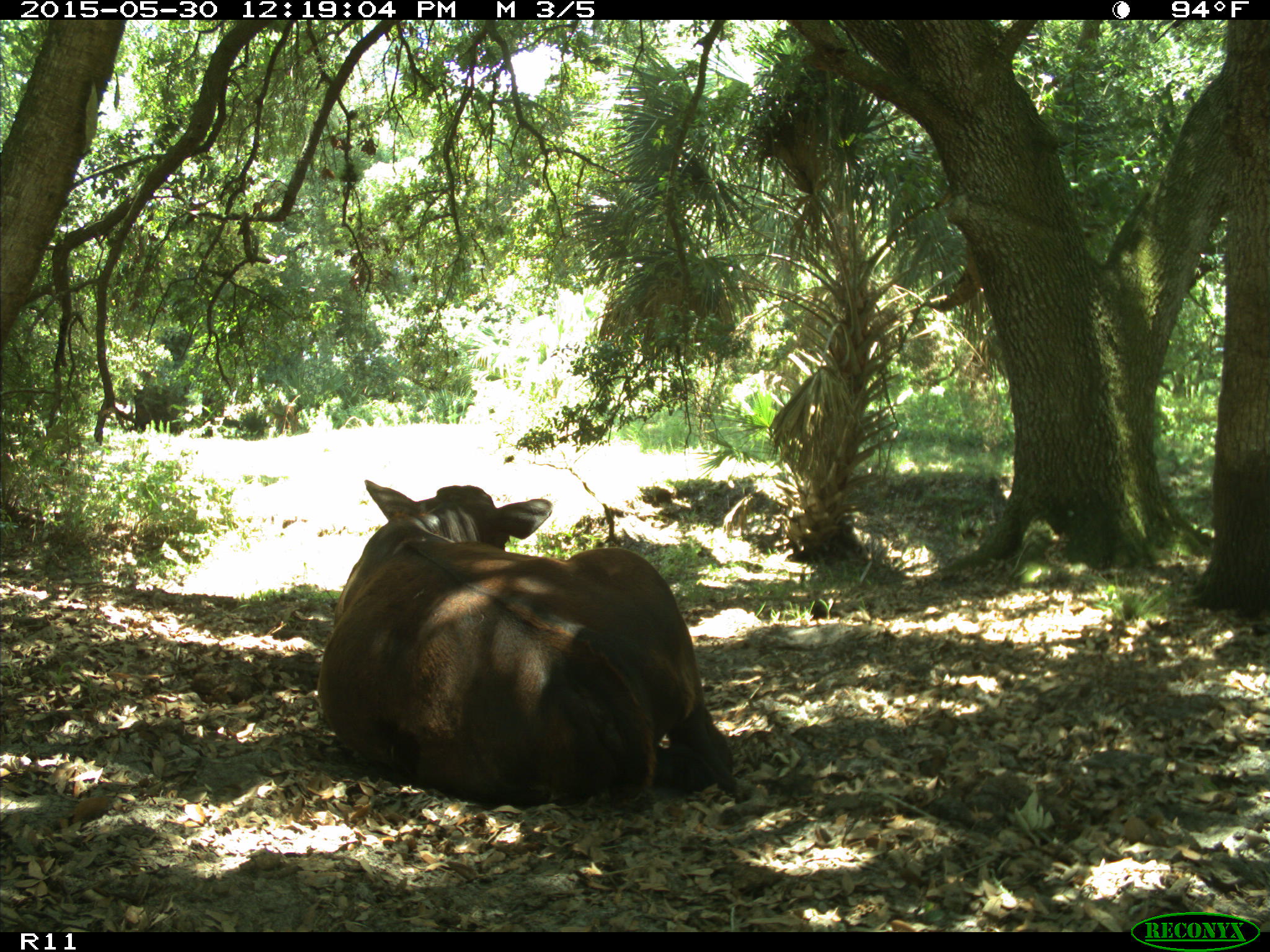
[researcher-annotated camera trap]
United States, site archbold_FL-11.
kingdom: Animalia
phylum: Chordata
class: Mammalia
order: Artiodactyla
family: Bovidae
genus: Bos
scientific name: Bos taurus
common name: domestic cow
Bos taurus (domestic cow).